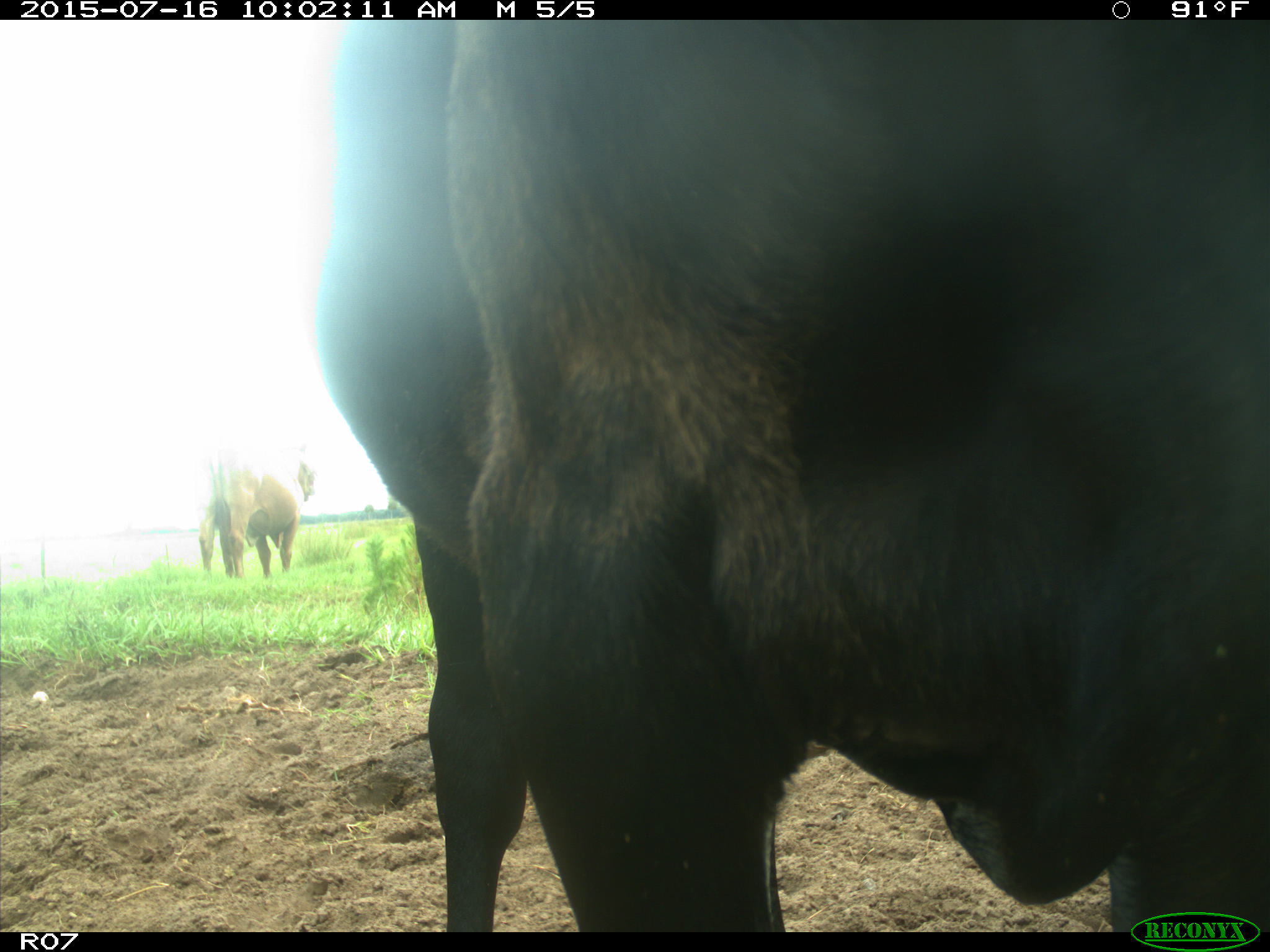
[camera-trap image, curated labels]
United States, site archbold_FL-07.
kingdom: Animalia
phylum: Chordata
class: Mammalia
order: Artiodactyla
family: Bovidae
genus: Bos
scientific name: Bos taurus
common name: domestic cow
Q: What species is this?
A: Bos taurus (domestic cow).